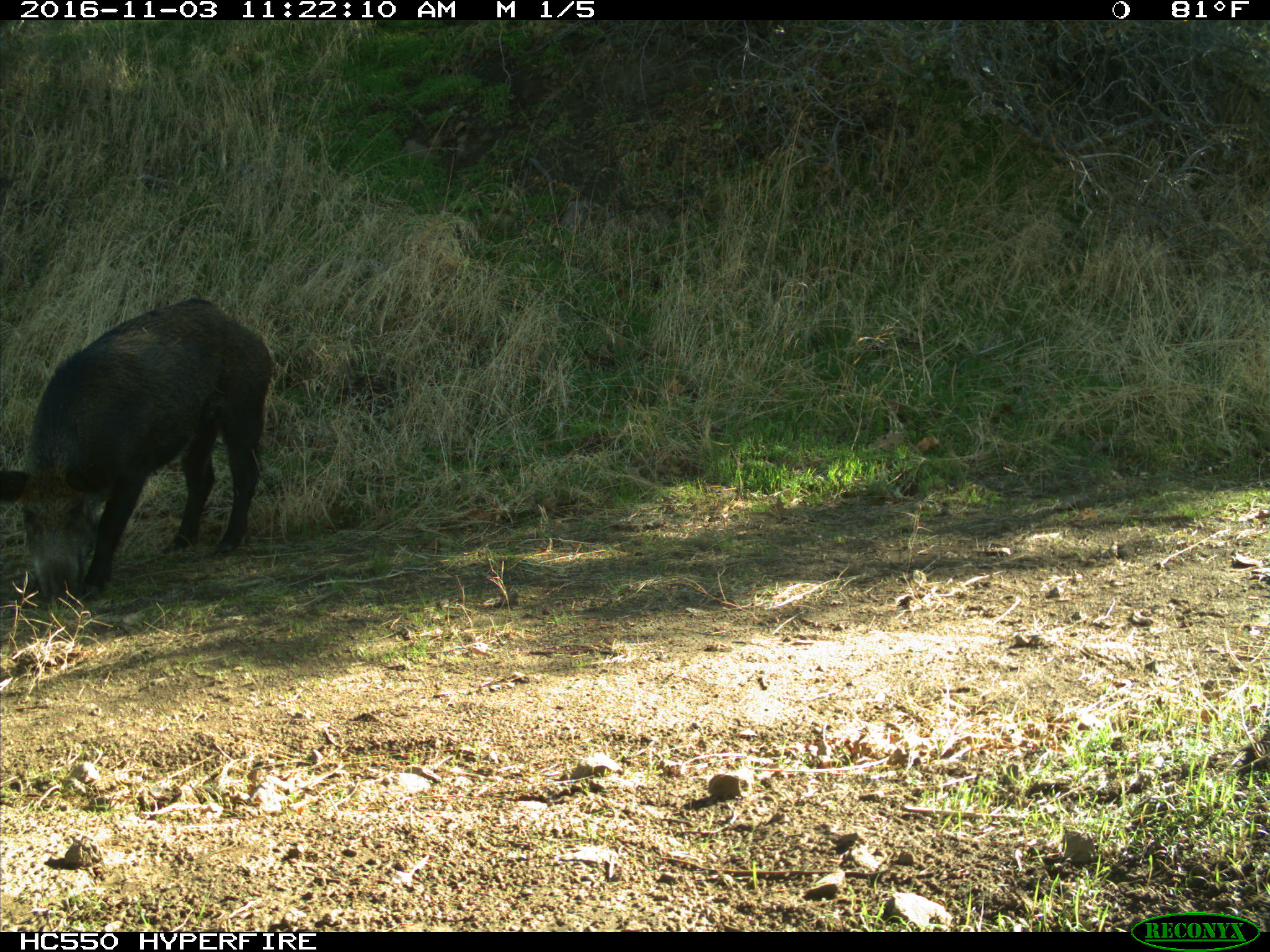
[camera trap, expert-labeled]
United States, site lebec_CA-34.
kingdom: Animalia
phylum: Chordata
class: Mammalia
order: Artiodactyla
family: Suidae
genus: Sus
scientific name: Sus scrofa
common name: wild boar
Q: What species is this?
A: Sus scrofa (wild boar).